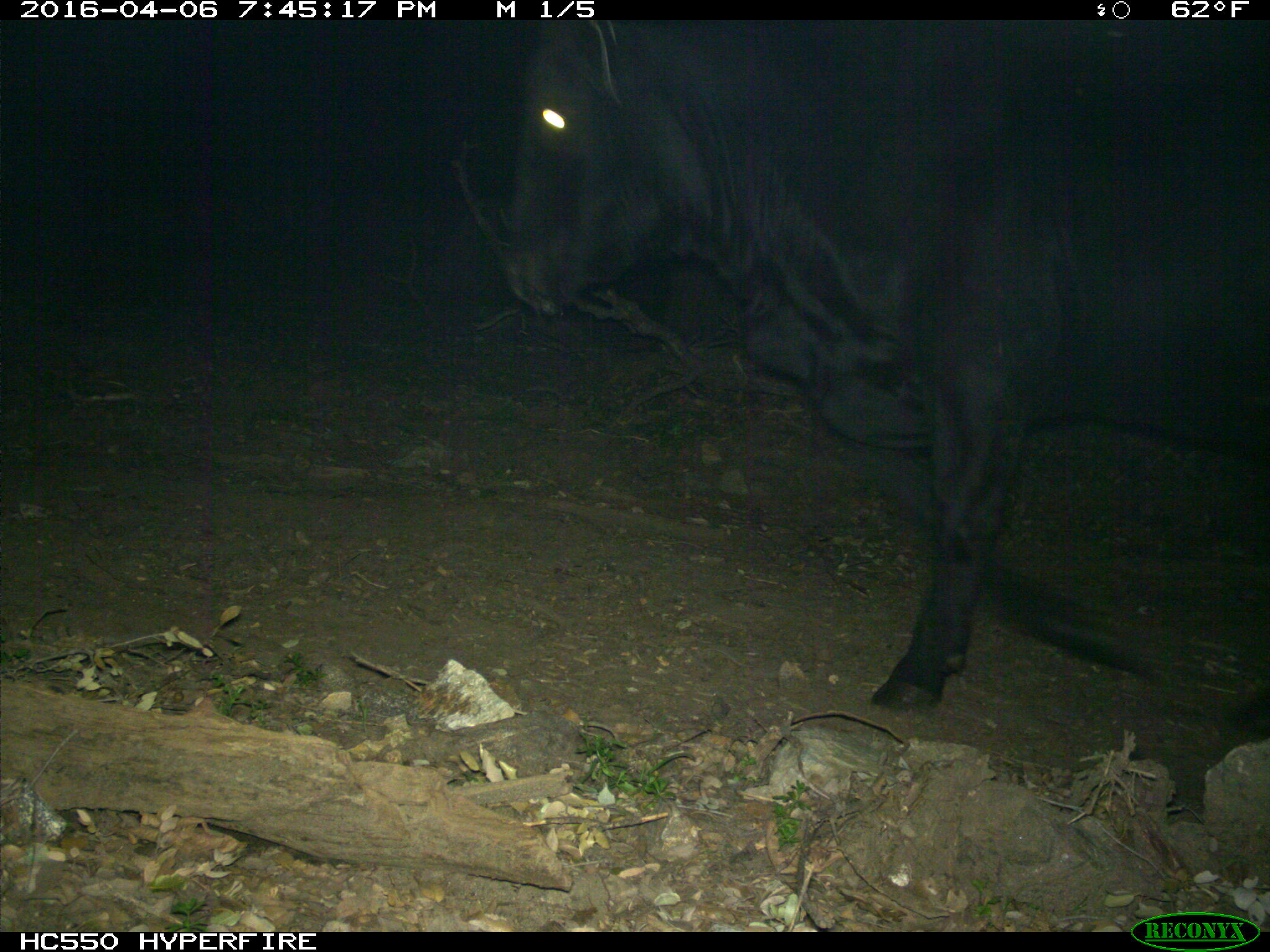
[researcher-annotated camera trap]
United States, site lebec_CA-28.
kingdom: Animalia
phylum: Chordata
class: Mammalia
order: Artiodactyla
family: Bovidae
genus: Bos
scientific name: Bos taurus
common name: domestic cow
Bos taurus (domestic cow).